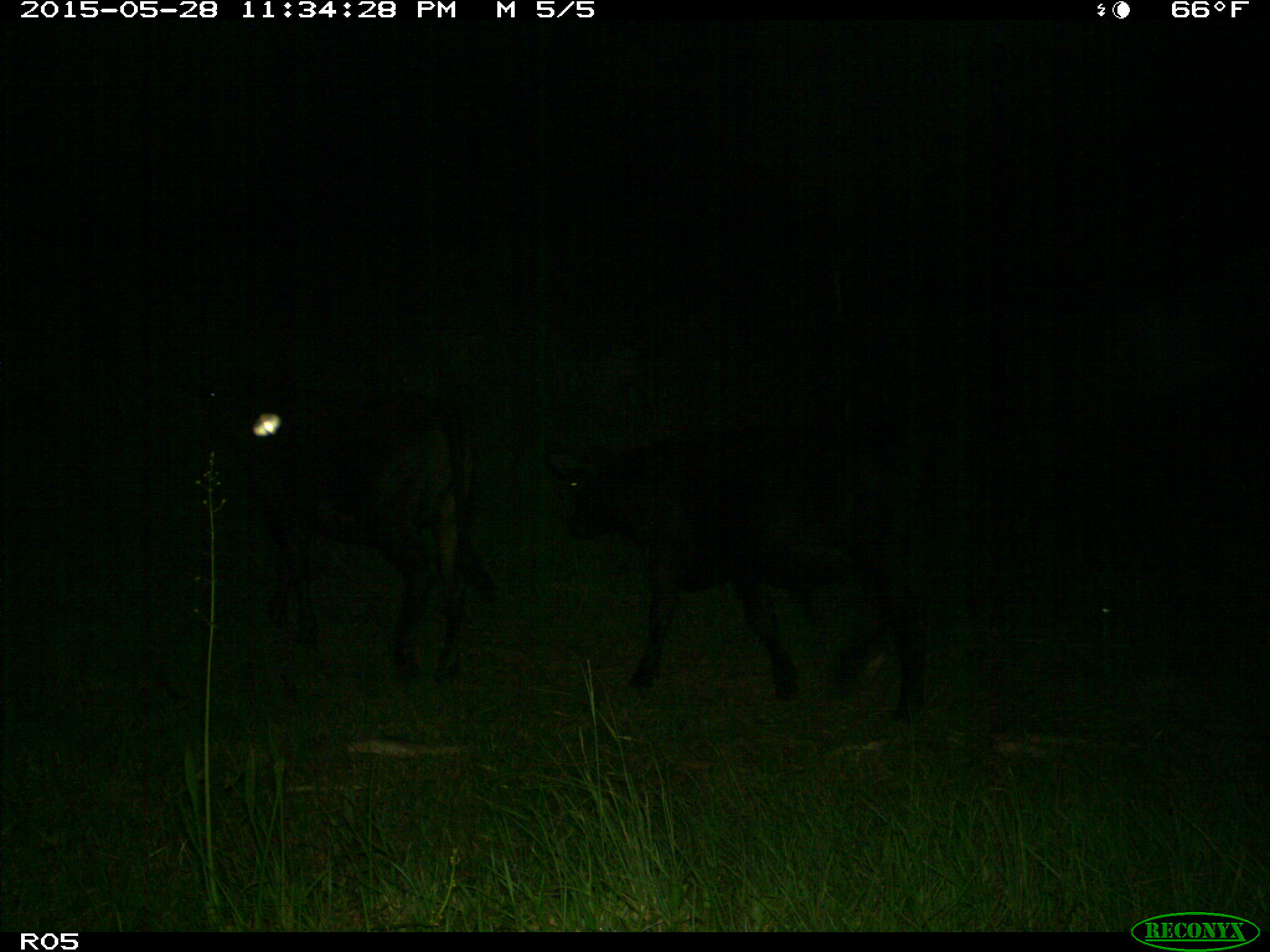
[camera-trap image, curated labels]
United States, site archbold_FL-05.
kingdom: Animalia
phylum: Chordata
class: Mammalia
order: Artiodactyla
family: Bovidae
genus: Bos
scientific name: Bos taurus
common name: domestic cow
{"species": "Bos taurus (domestic cow)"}